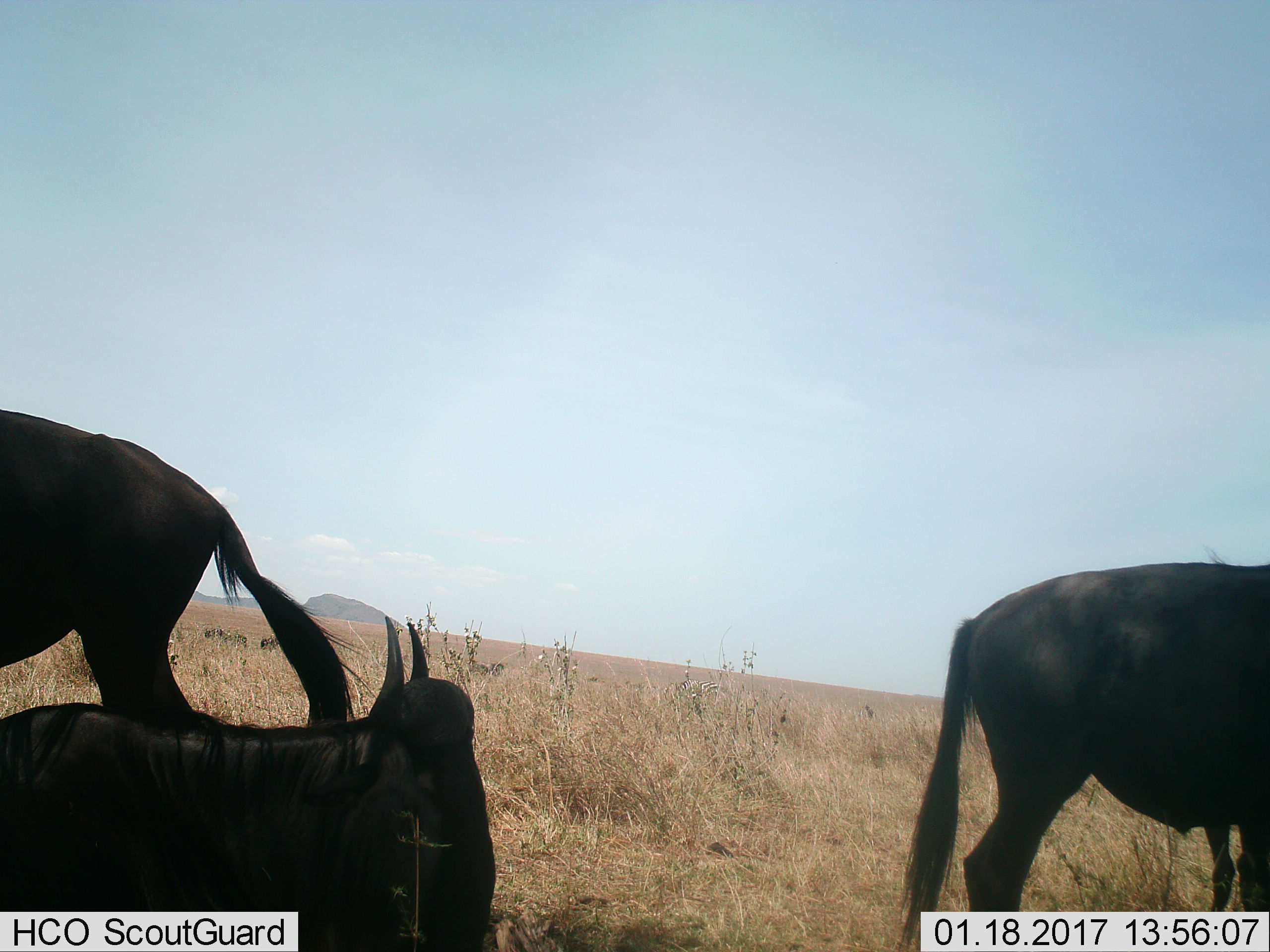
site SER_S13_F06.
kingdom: Animalia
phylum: Chordata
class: Mammalia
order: Artiodactyla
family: Bovidae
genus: Connochaetes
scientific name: Connochaetes taurinus taurinus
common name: blue wildebeest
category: wildebeestblue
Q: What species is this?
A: Wildebeestblue (blue wildebeest) (Connochaetes taurinus taurinus).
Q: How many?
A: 3.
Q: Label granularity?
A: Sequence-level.